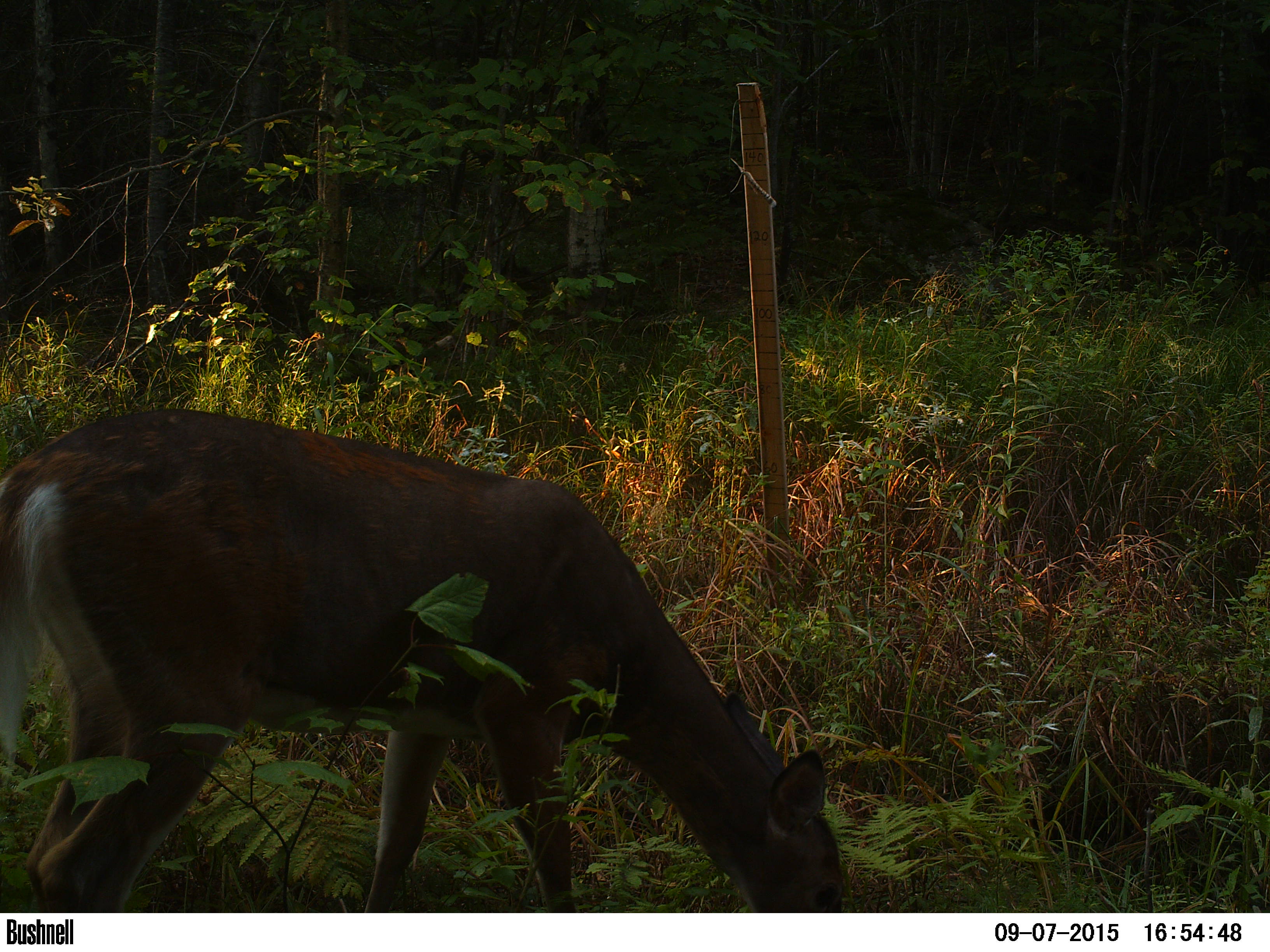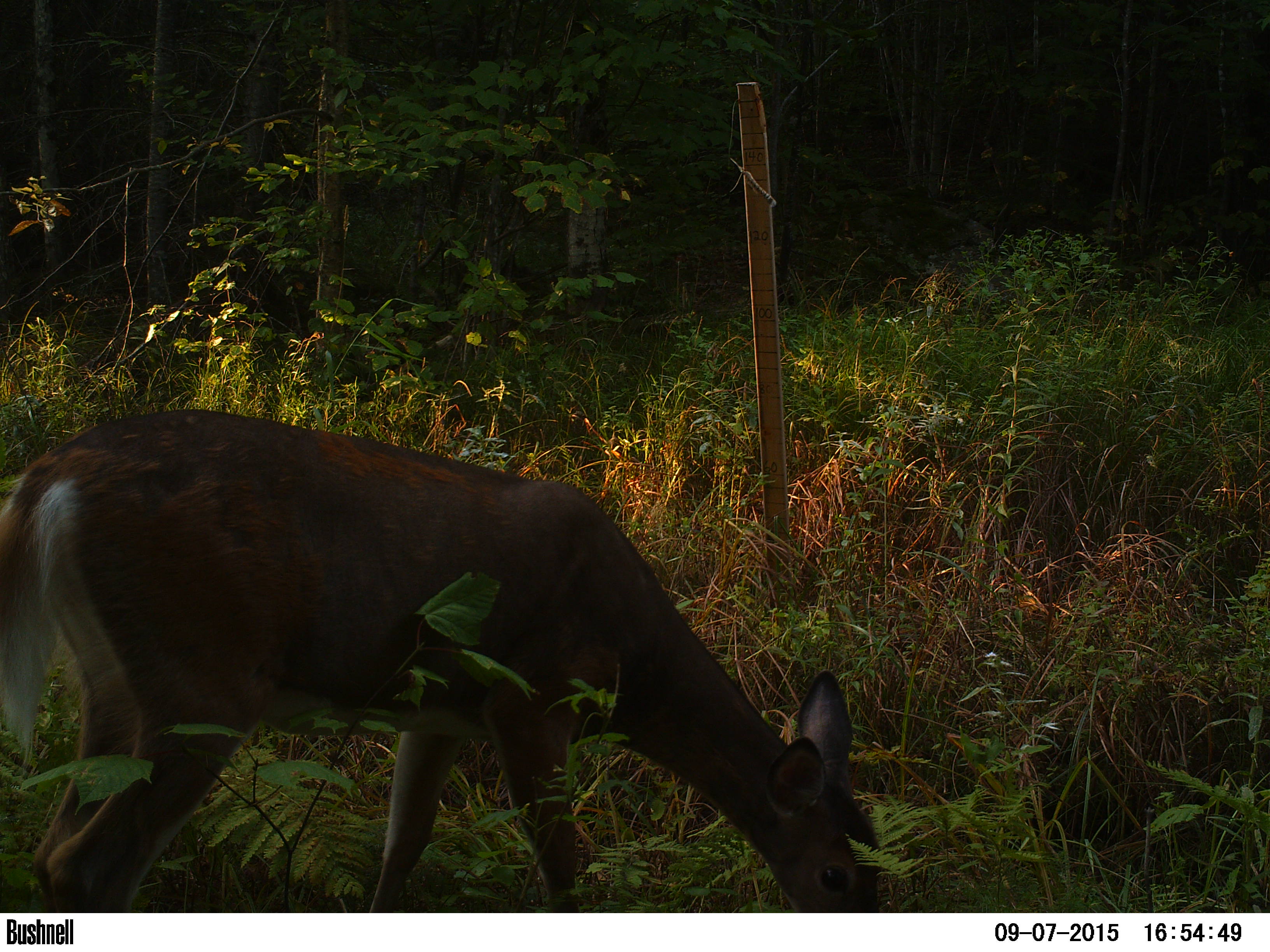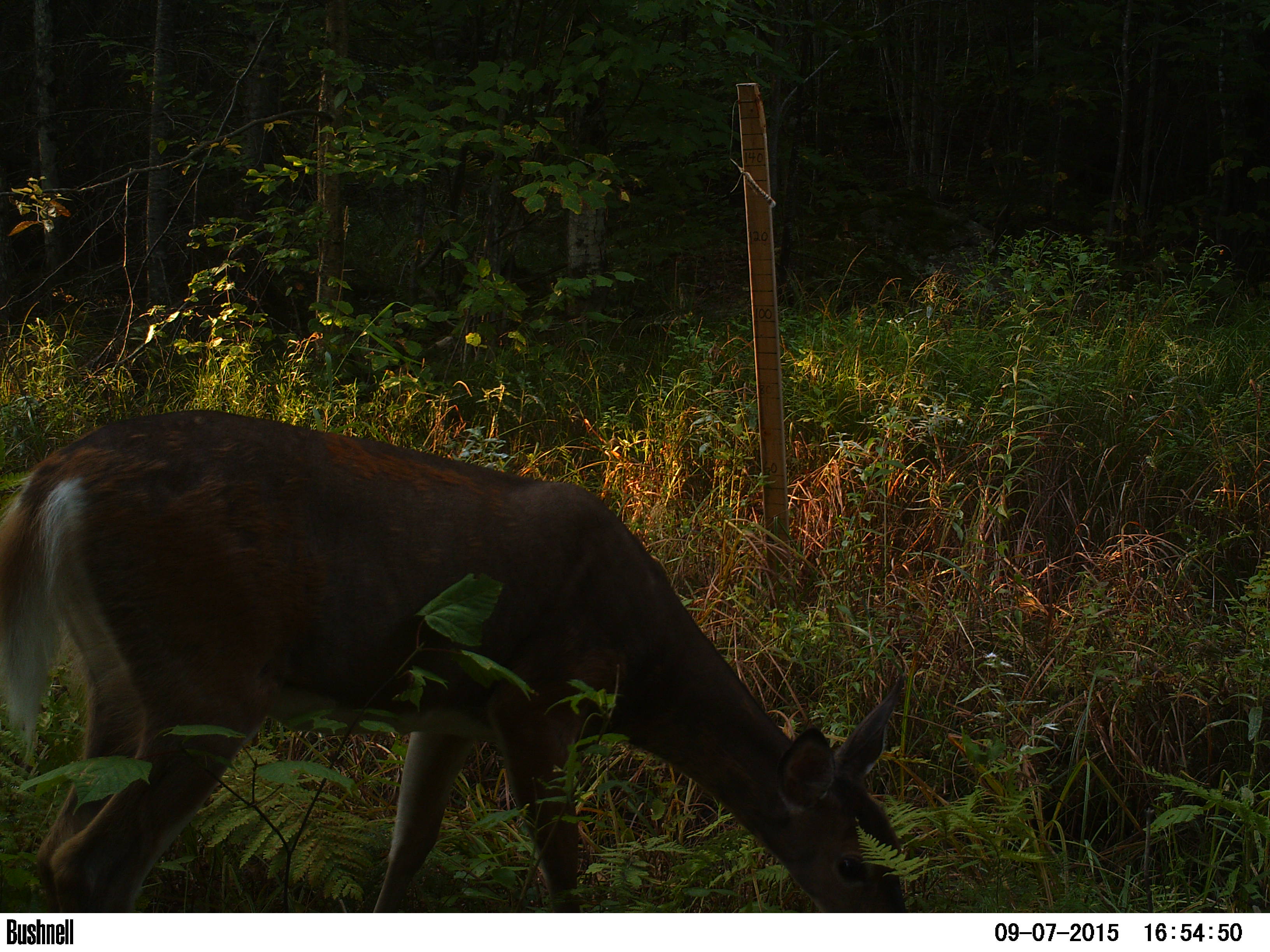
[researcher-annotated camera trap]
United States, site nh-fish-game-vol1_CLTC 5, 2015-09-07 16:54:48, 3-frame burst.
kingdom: Animalia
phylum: Chordata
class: Mammalia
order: Artiodactyla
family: Cervidae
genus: Odocoileus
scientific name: Odocoileus virginianus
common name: white-tailed deer